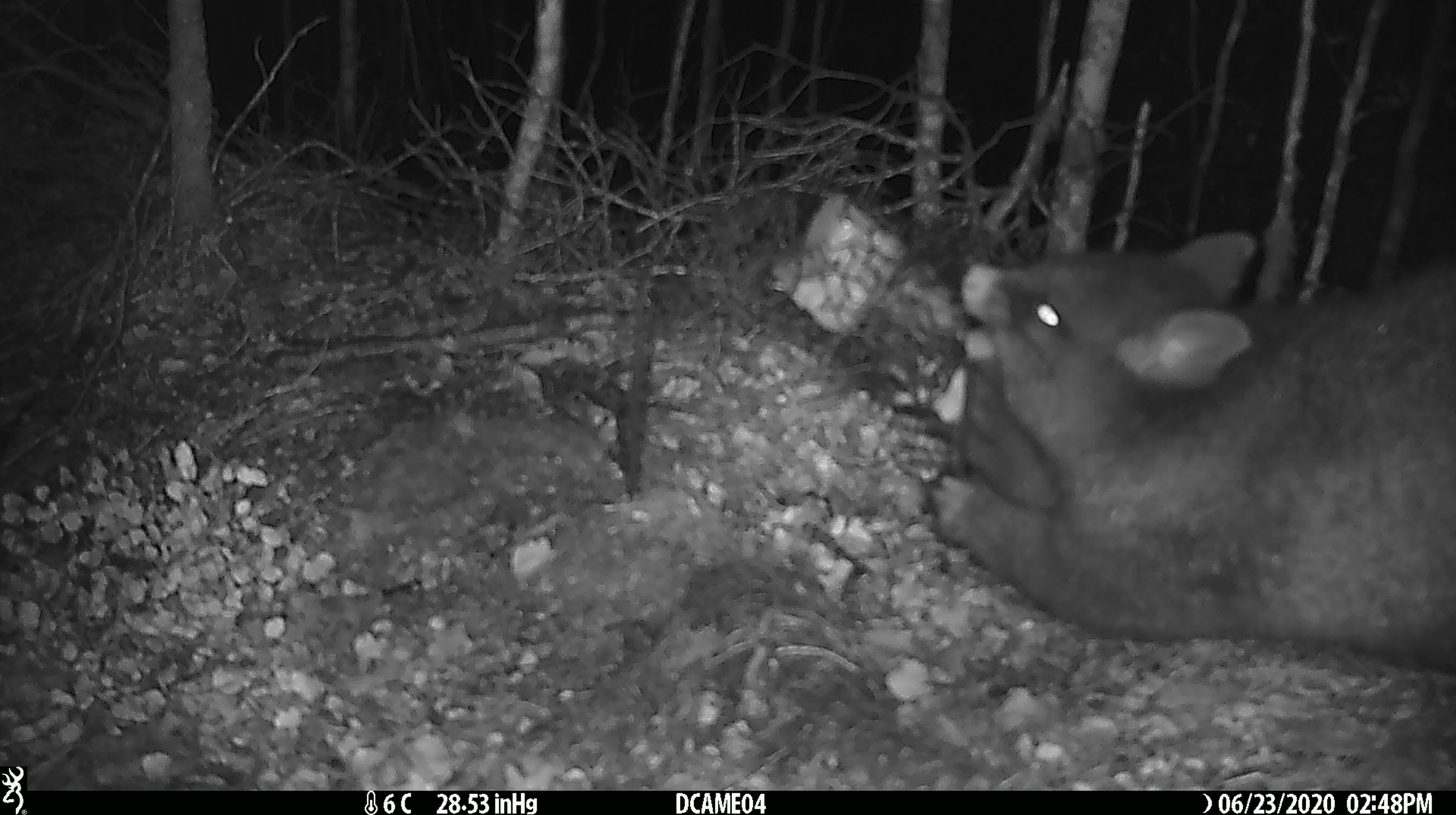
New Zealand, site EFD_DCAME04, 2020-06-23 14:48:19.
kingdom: Animalia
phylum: Chordata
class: Mammalia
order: Diprotodontia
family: Phalangeridae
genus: Trichosurus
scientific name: Trichosurus vulpecula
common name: common brushtail possum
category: possum